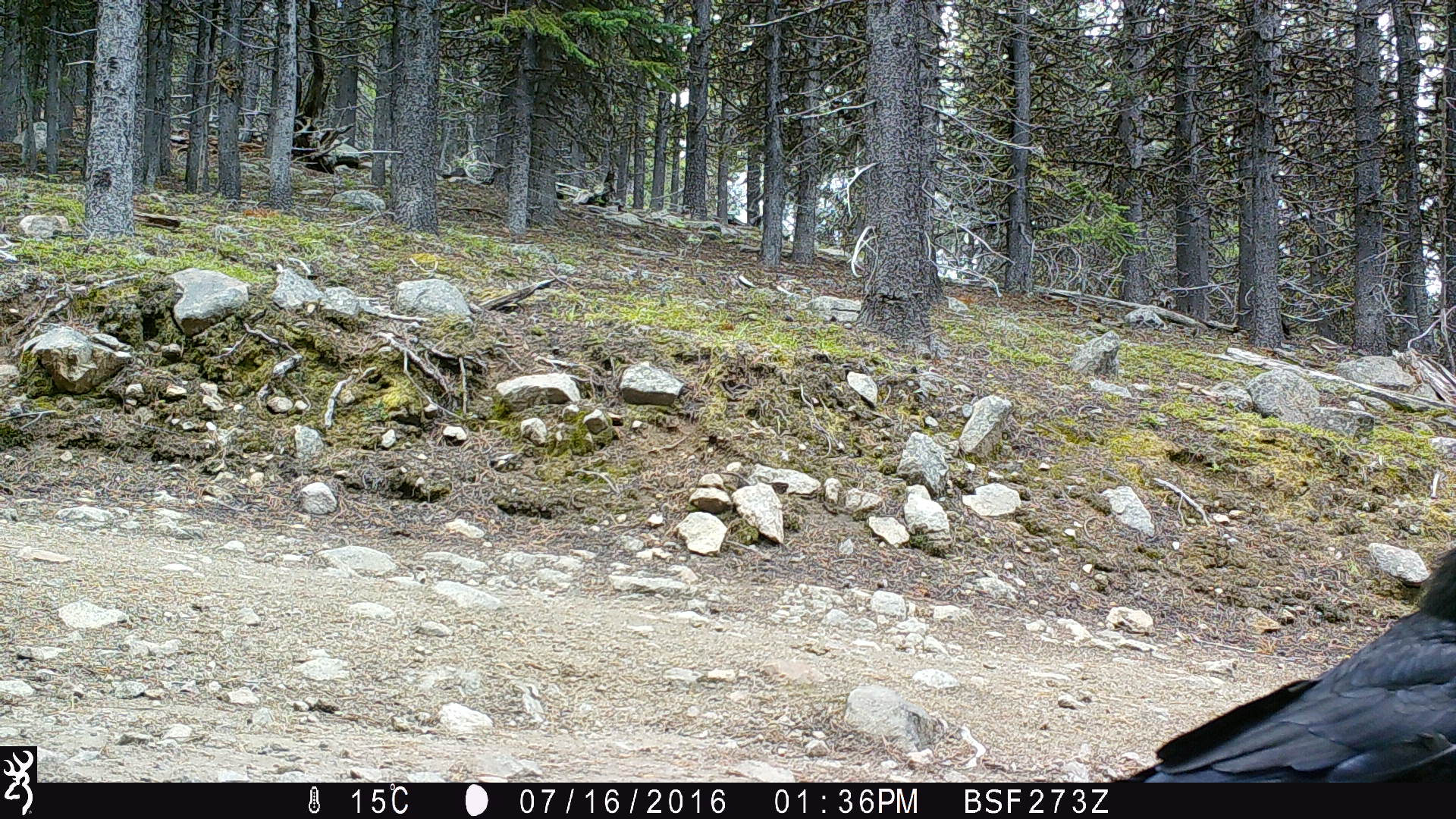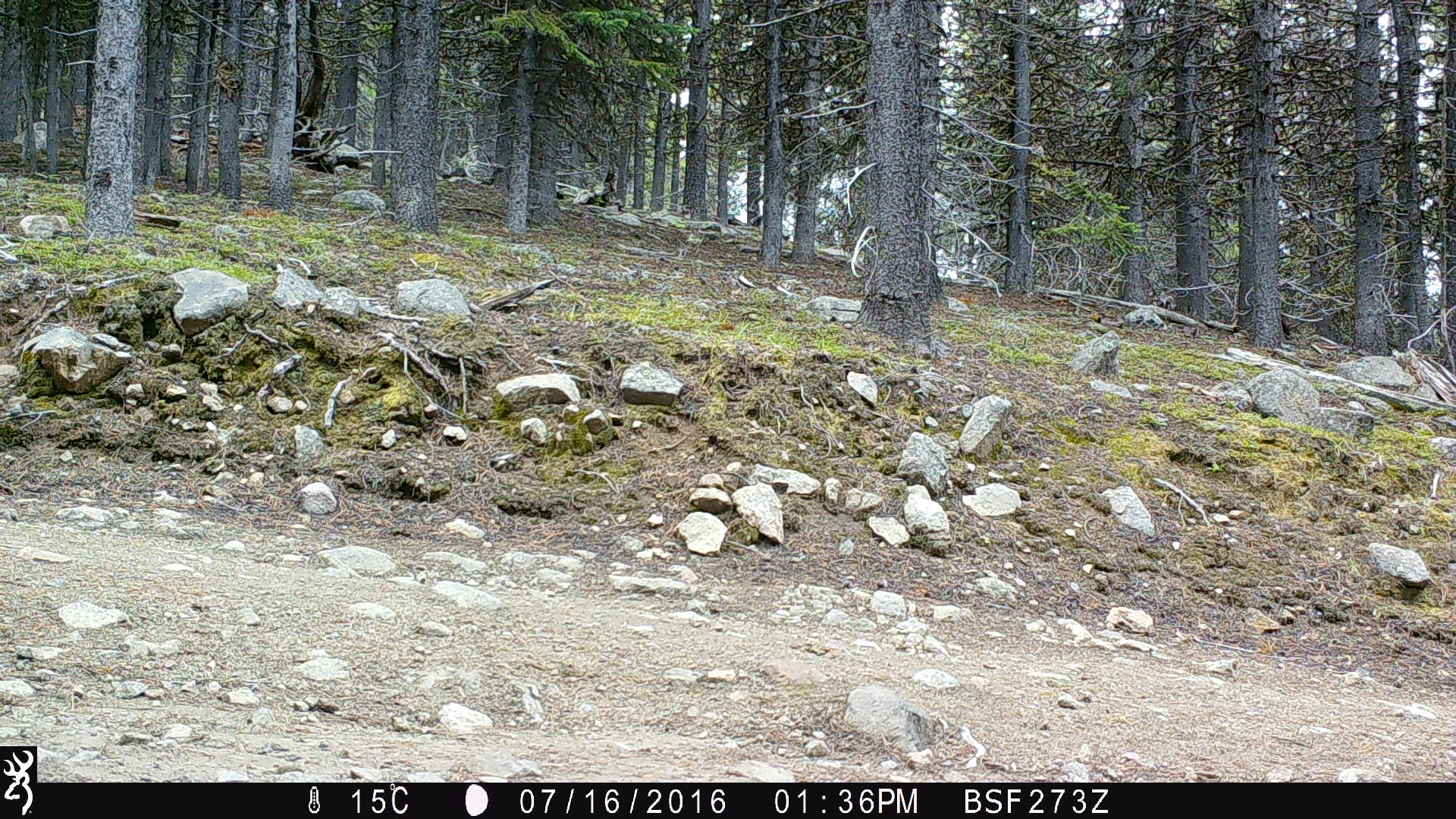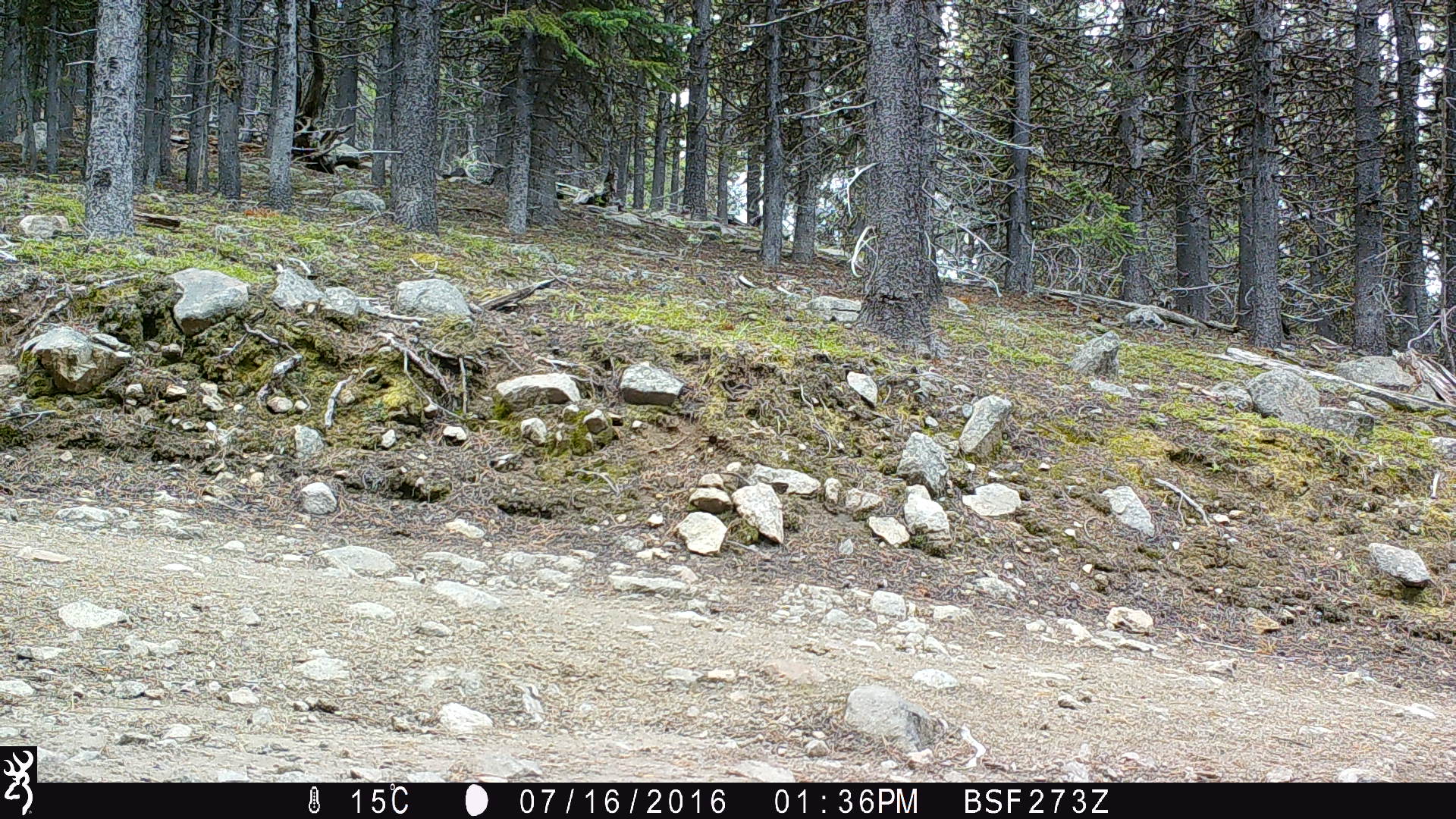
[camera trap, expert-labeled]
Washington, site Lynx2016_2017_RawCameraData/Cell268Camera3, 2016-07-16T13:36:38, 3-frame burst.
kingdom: Animalia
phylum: Chordata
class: Aves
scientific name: Aves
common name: birds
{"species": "Aves (birds)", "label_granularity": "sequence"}